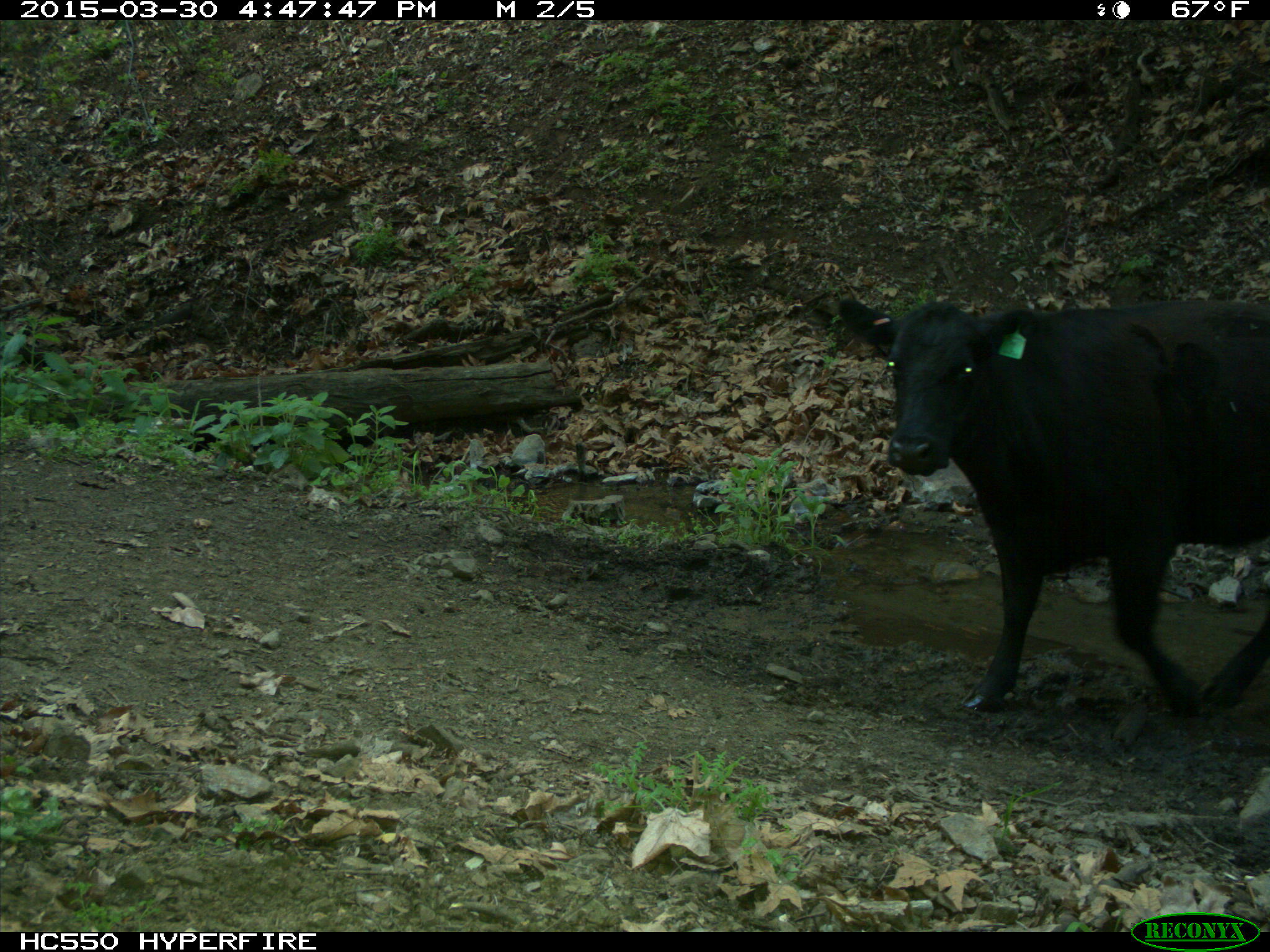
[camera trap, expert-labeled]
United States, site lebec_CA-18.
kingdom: Animalia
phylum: Chordata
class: Mammalia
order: Artiodactyla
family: Bovidae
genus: Bos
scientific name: Bos taurus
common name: domestic cow